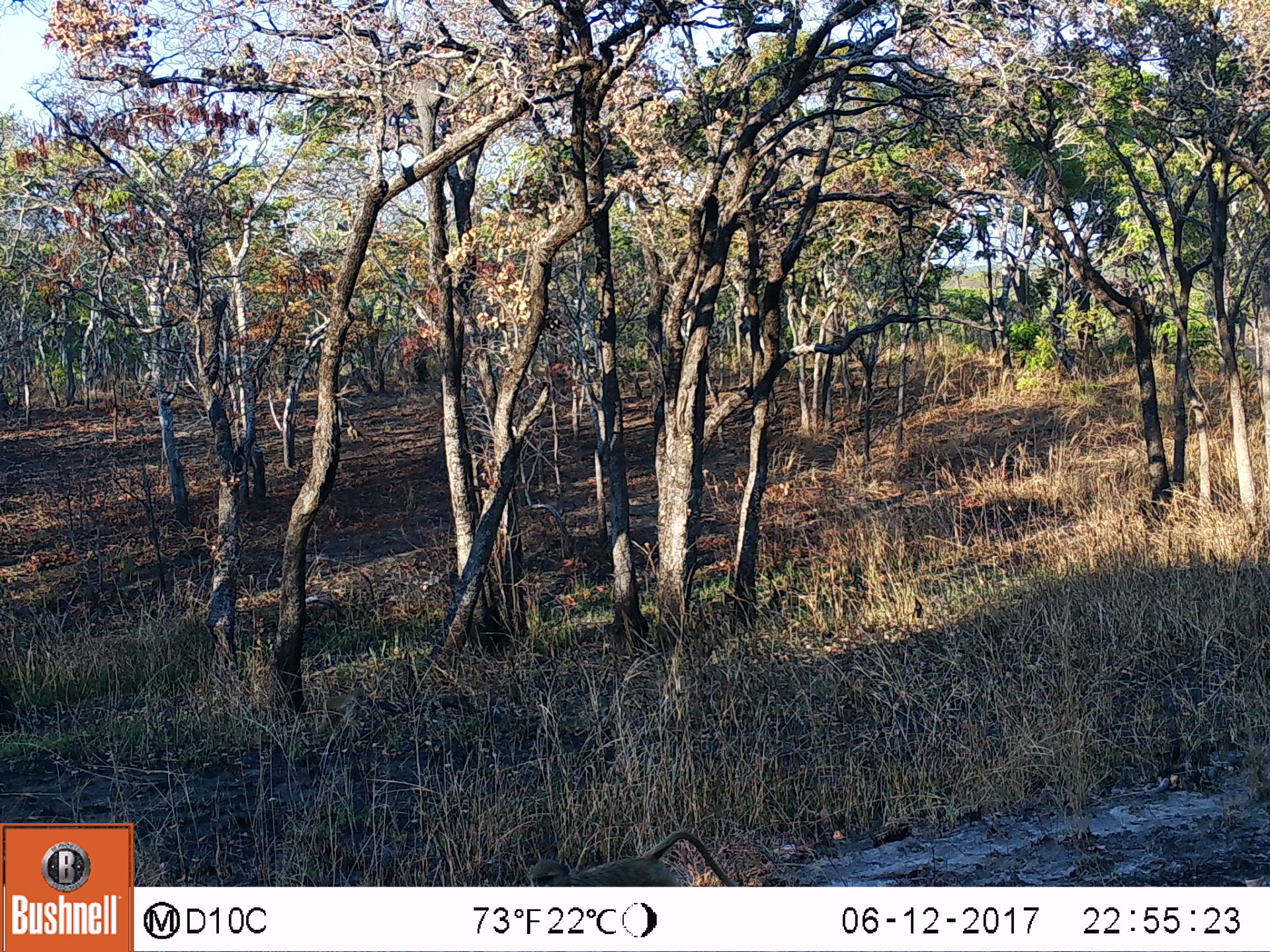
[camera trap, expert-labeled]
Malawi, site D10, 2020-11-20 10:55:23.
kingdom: Animalia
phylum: Chordata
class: Mammalia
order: Primates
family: Cercopithecidae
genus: Papio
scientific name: Papio cynocephalus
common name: yellow baboon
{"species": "yellow baboon (Papio cynocephalus)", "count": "1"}